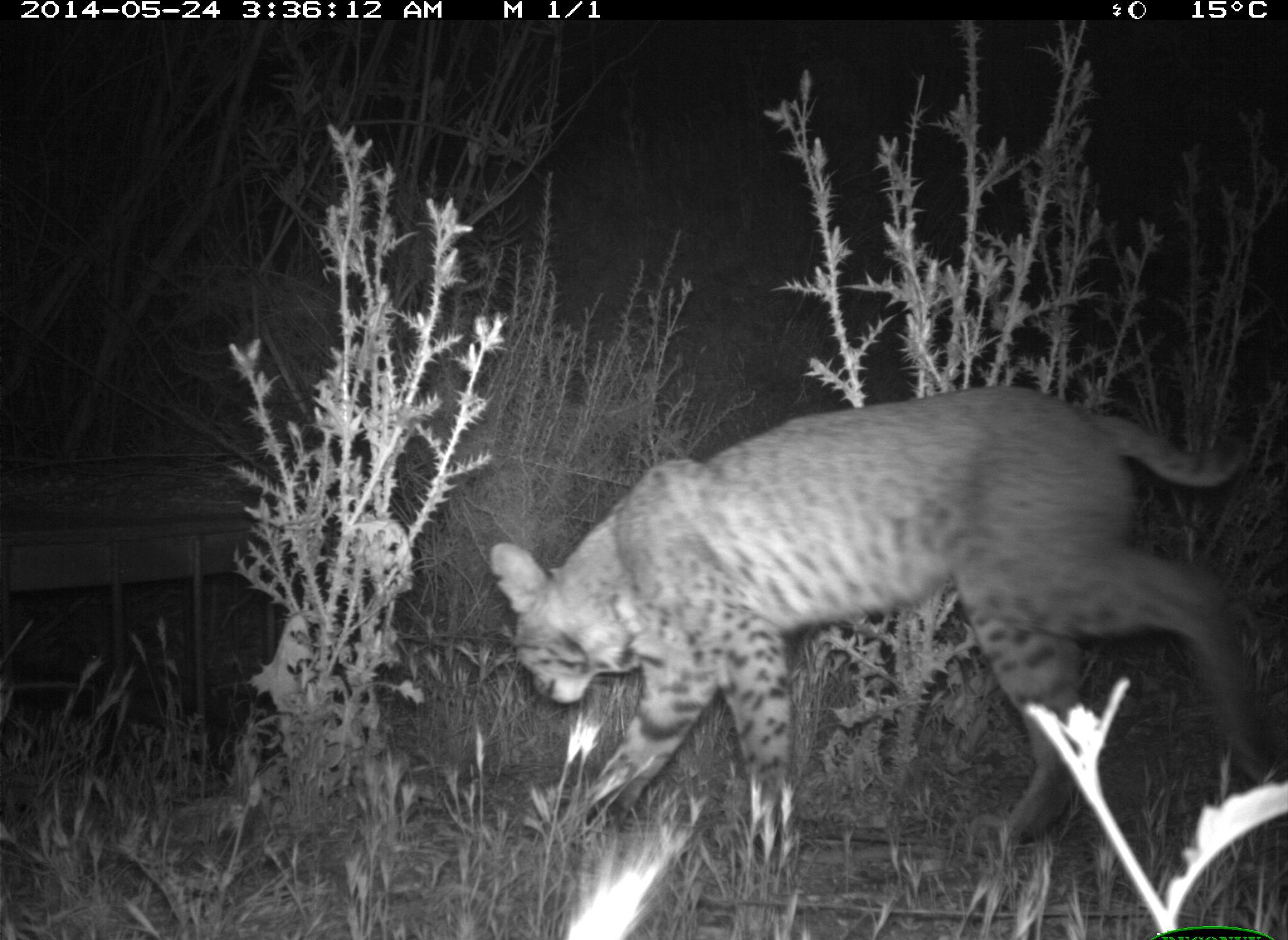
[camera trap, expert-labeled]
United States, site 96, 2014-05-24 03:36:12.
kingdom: Animalia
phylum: Chordata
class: Mammalia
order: Carnivora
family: Felidae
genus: Lynx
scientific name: Lynx rufus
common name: bobcat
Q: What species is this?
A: Bobcat (Lynx rufus).